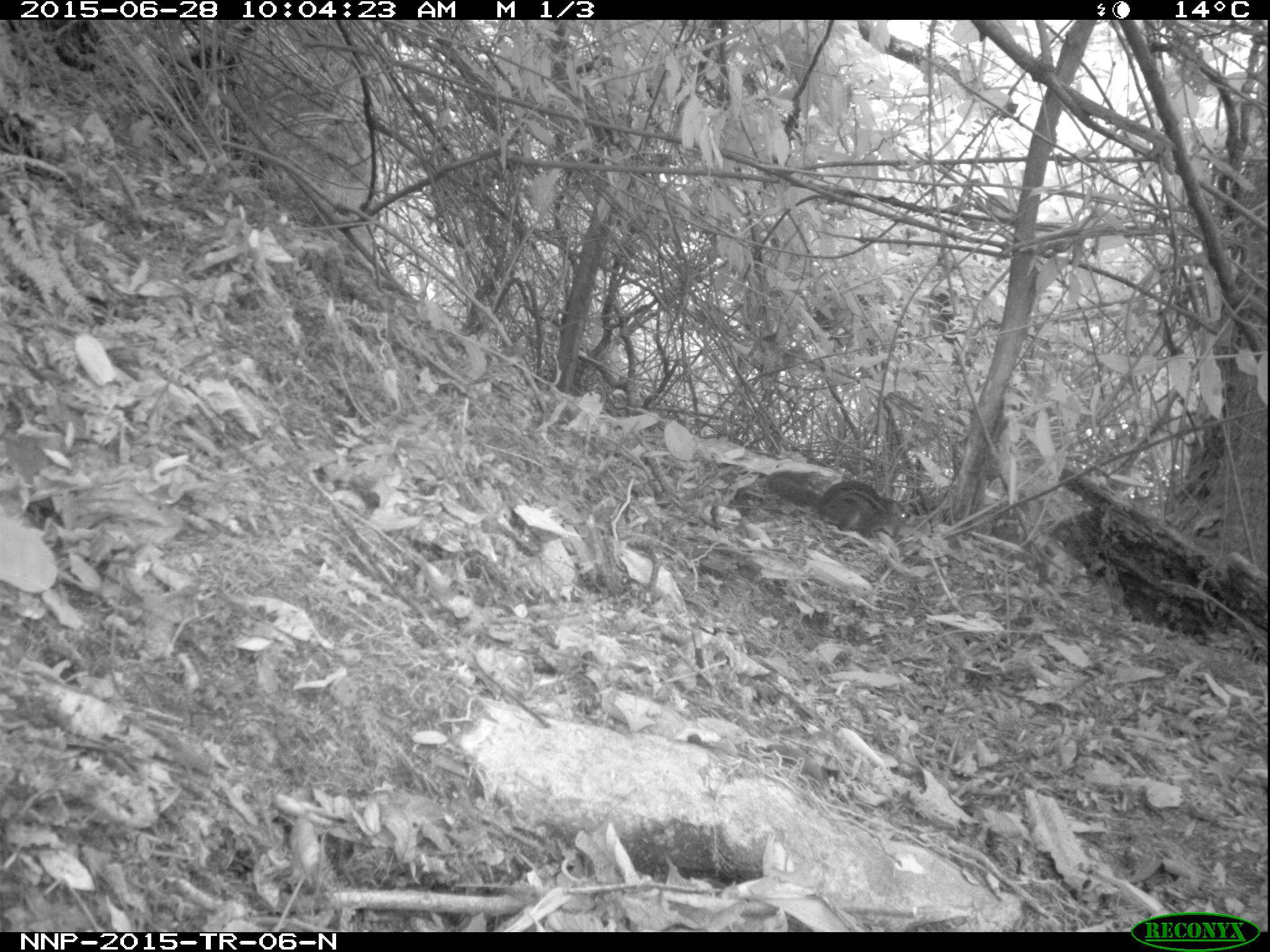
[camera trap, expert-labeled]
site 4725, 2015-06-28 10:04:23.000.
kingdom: Animalia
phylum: Chordata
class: Mammalia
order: Rodentia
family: Sciuridae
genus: Funisciurus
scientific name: Funisciurus pyrropus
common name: fire-footed rope squirrel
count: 1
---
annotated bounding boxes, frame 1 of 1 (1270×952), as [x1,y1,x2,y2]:
funisciurus pyrropus: [765,469,908,539]